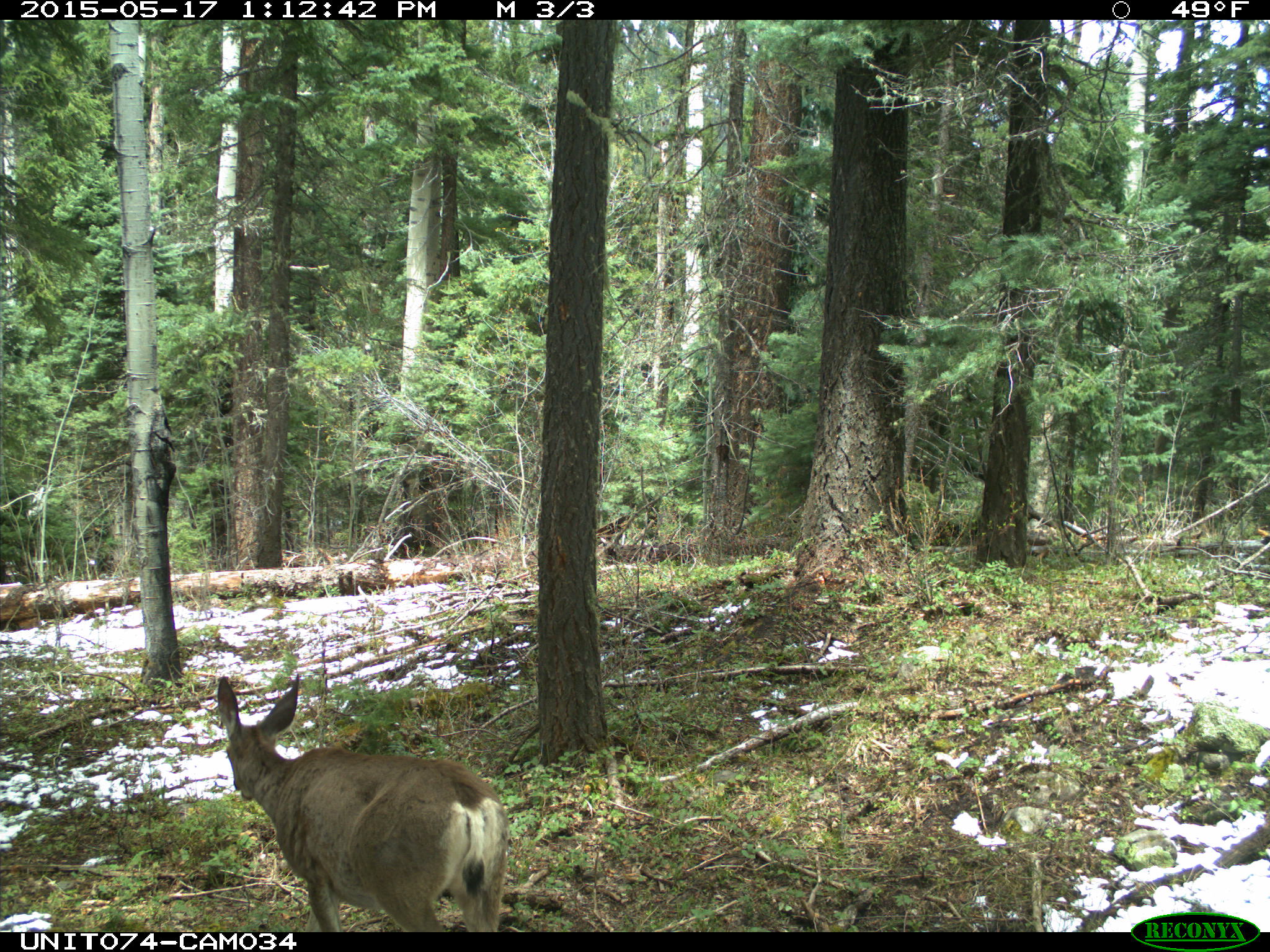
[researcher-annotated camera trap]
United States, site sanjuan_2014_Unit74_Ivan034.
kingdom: Animalia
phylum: Chordata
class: Mammalia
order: Artiodactyla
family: Cervidae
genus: Odocoileus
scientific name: Odocoileus hemionus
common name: mule deer